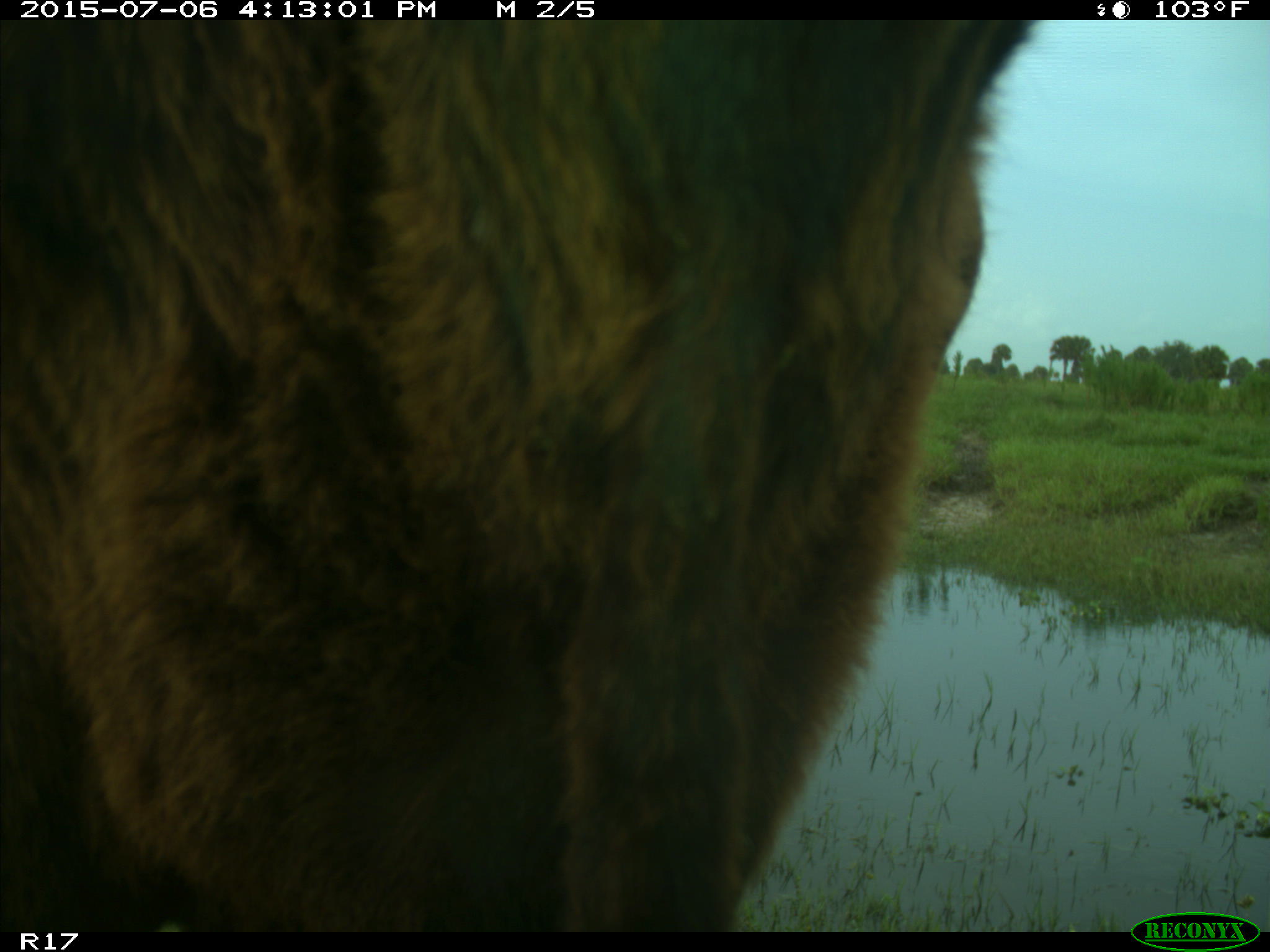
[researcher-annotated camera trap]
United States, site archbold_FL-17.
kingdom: Animalia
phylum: Chordata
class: Mammalia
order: Artiodactyla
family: Bovidae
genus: Bos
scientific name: Bos taurus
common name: domestic cow